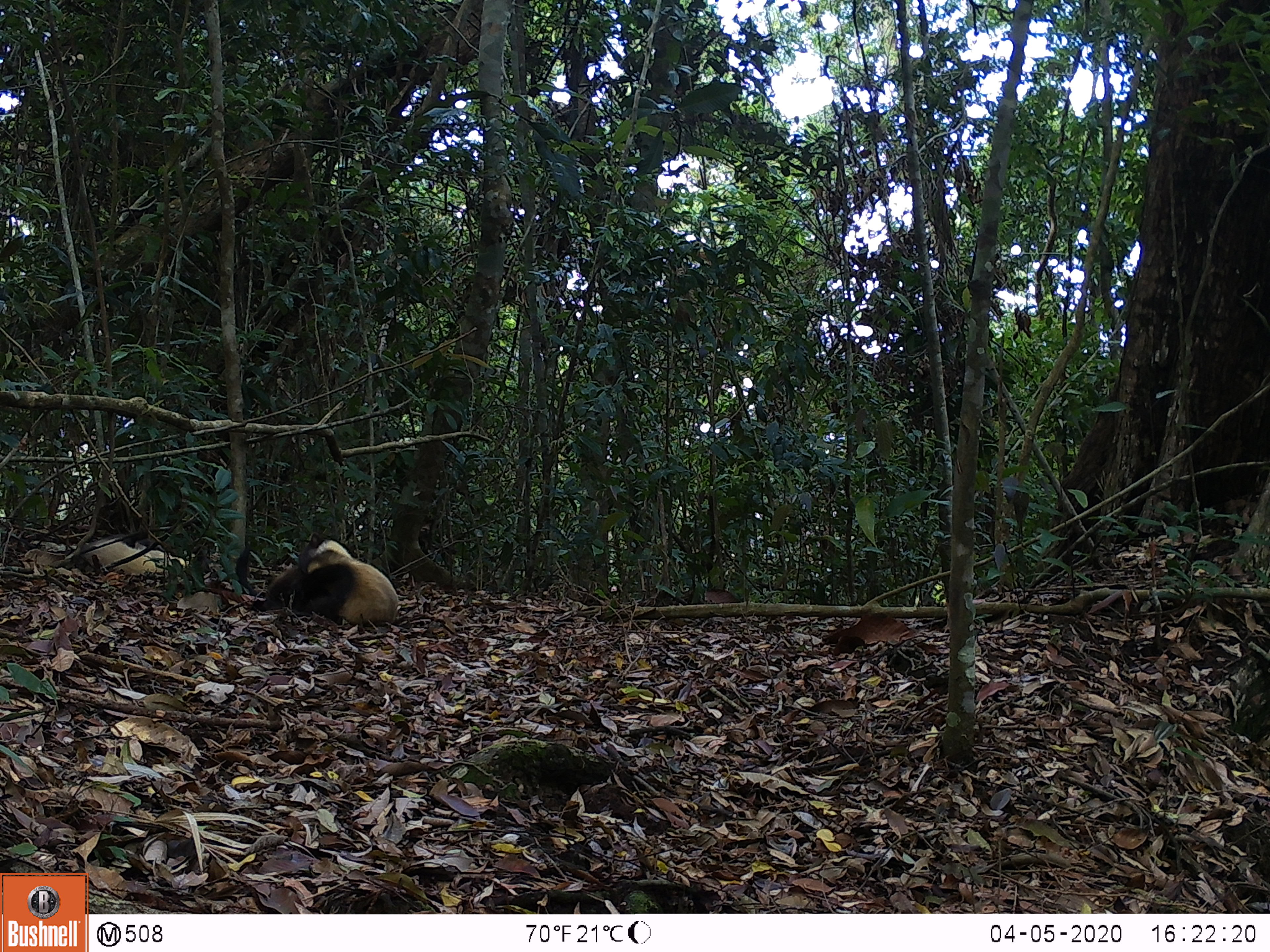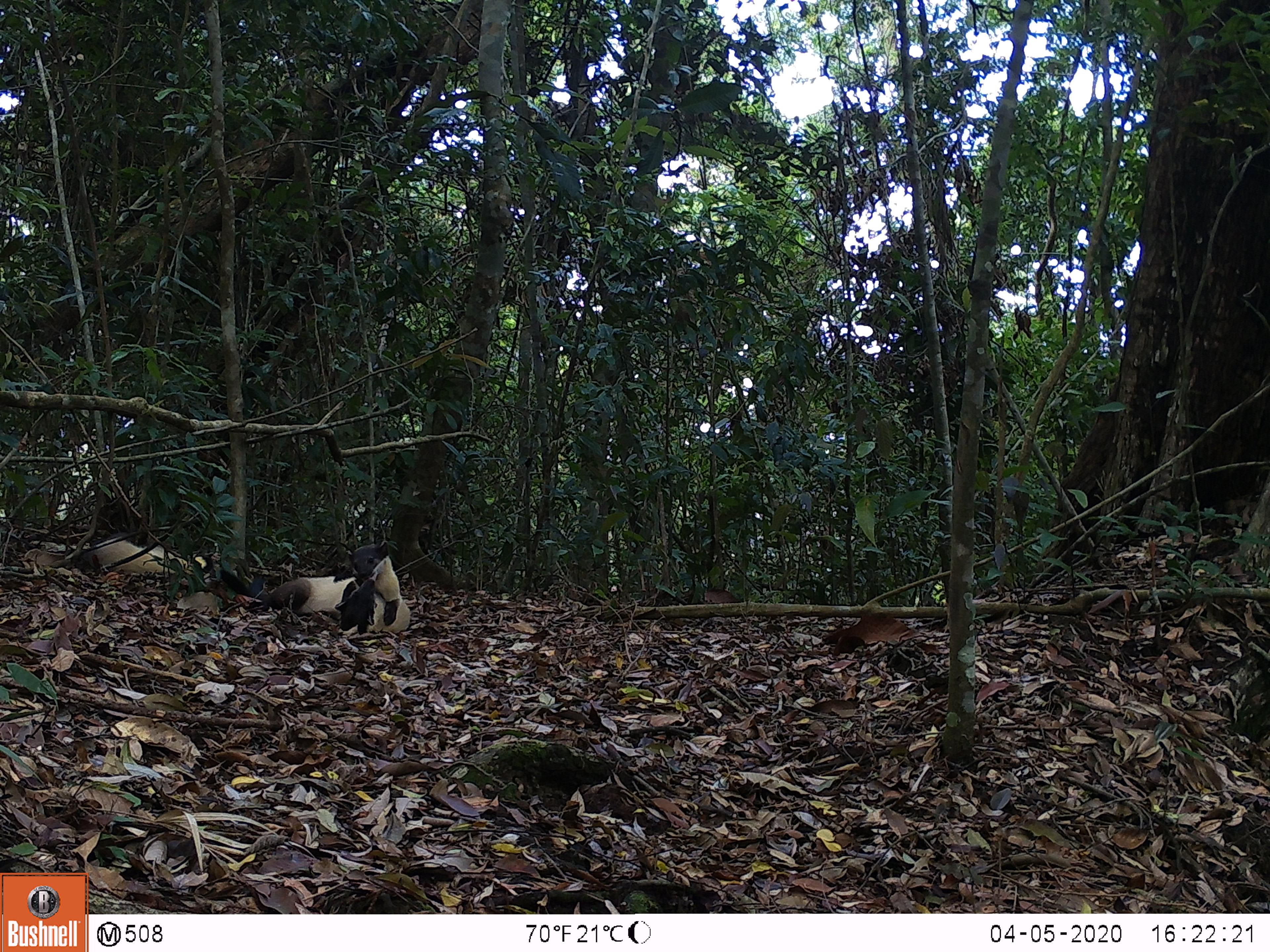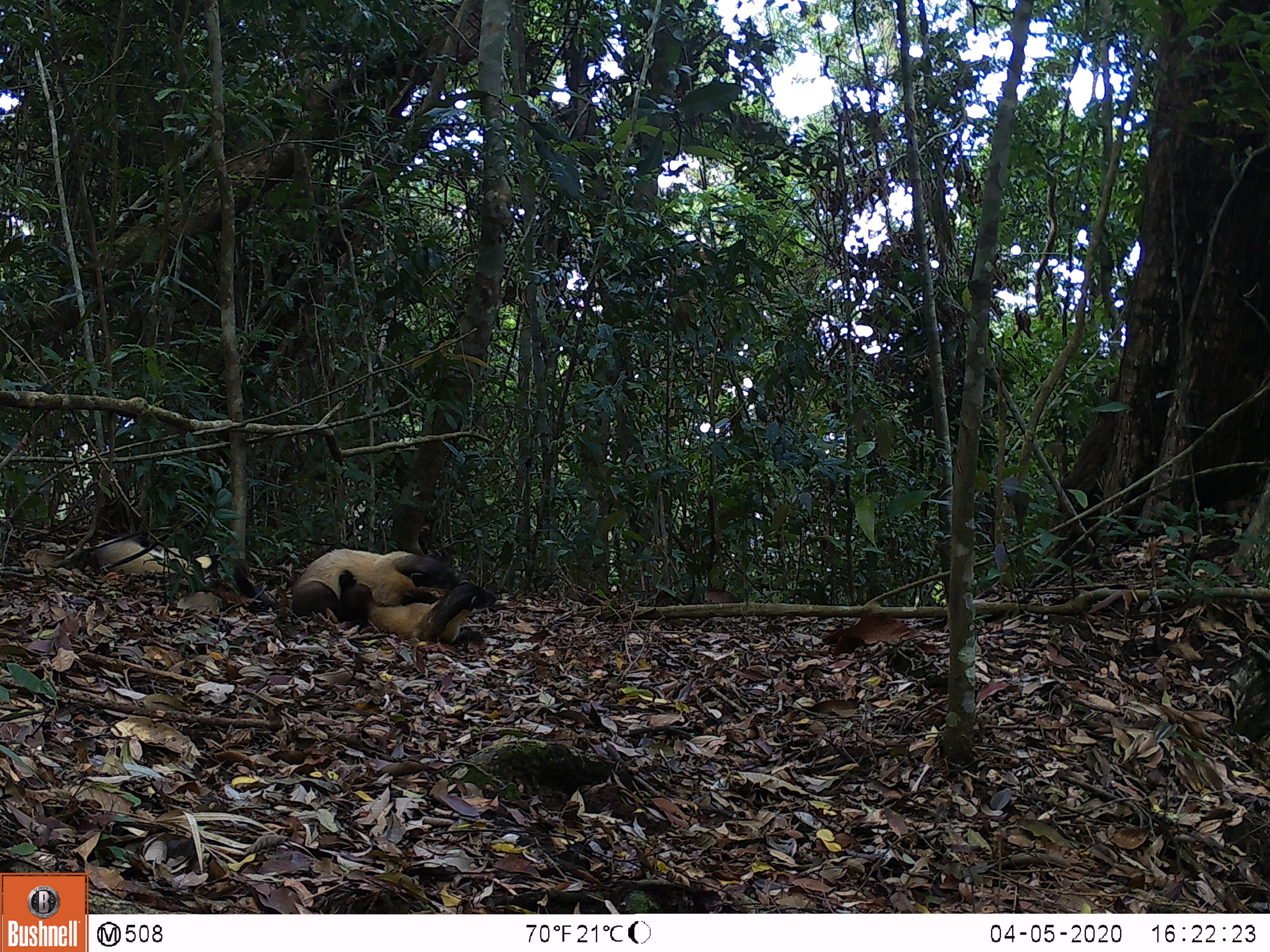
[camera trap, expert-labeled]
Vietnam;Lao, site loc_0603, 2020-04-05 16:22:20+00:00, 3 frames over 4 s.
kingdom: Animalia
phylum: Chordata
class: Mammalia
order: Carnivora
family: Mustelidae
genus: Martes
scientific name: Martes flavigula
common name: yellow-throated marten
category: yellow throated marten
Yellow throated marten (yellow-throated marten) (Martes flavigula). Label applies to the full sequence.